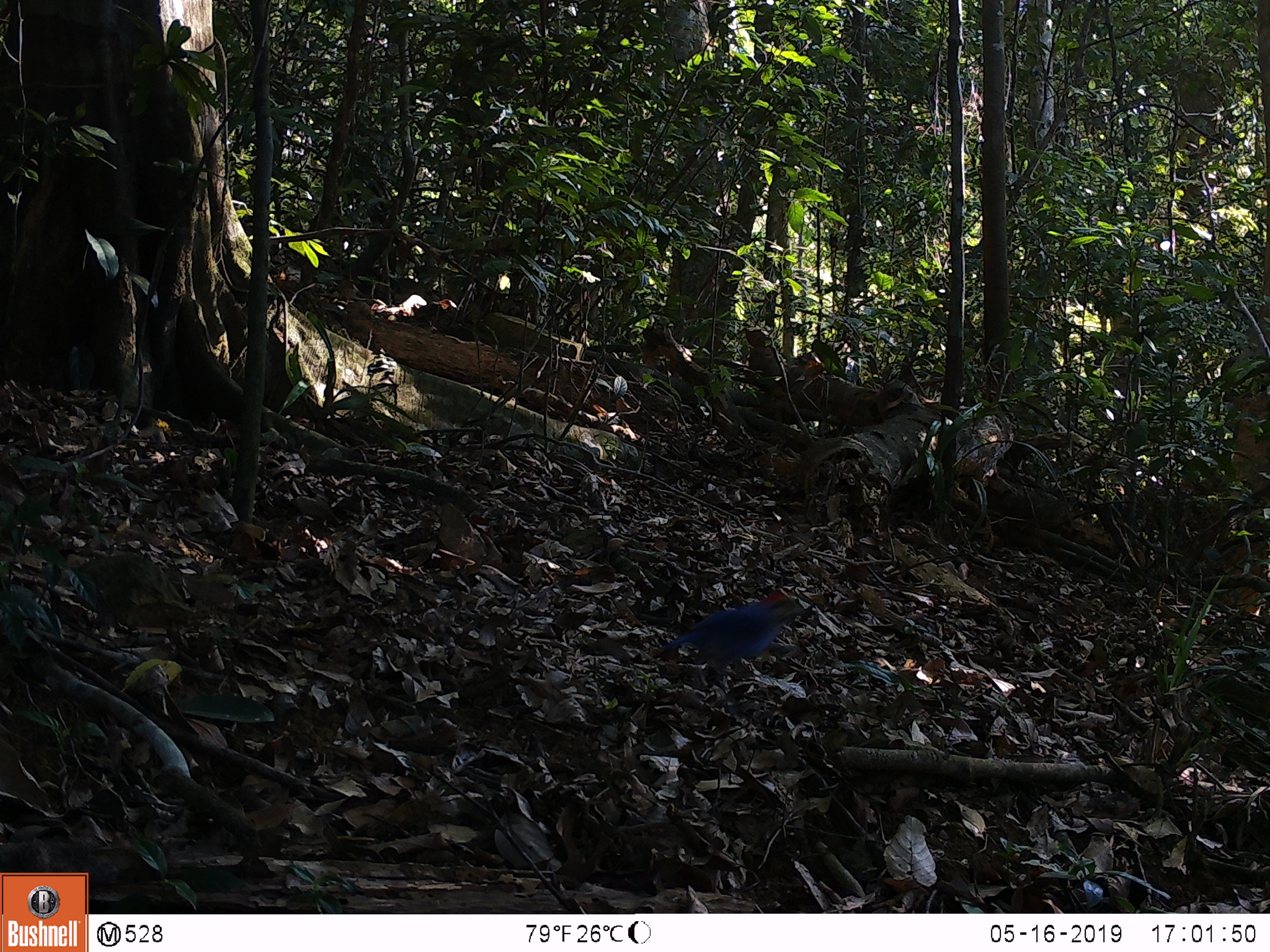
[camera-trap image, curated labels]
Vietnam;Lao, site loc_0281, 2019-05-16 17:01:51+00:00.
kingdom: Animalia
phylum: Chordata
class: Aves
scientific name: Aves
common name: bird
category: unidentified bird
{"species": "unidentified bird (bird) (Aves)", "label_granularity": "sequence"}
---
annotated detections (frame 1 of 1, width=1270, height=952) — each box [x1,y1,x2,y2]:
unidentified bird: [659,591,807,692]